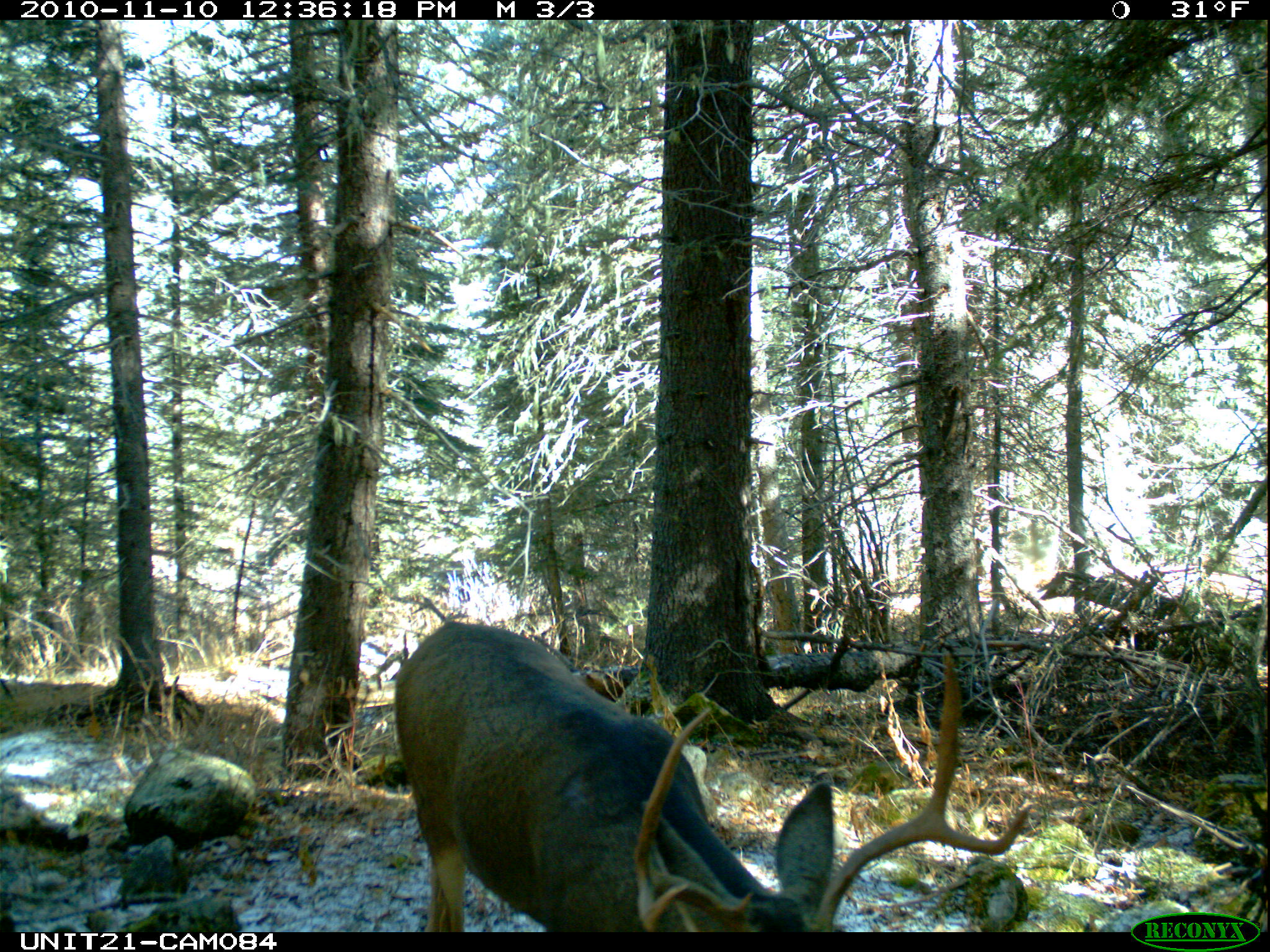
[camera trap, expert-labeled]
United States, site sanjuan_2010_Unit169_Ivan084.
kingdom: Animalia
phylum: Chordata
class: Mammalia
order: Artiodactyla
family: Cervidae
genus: Odocoileus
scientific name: Odocoileus hemionus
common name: mule deer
Odocoileus hemionus (mule deer).